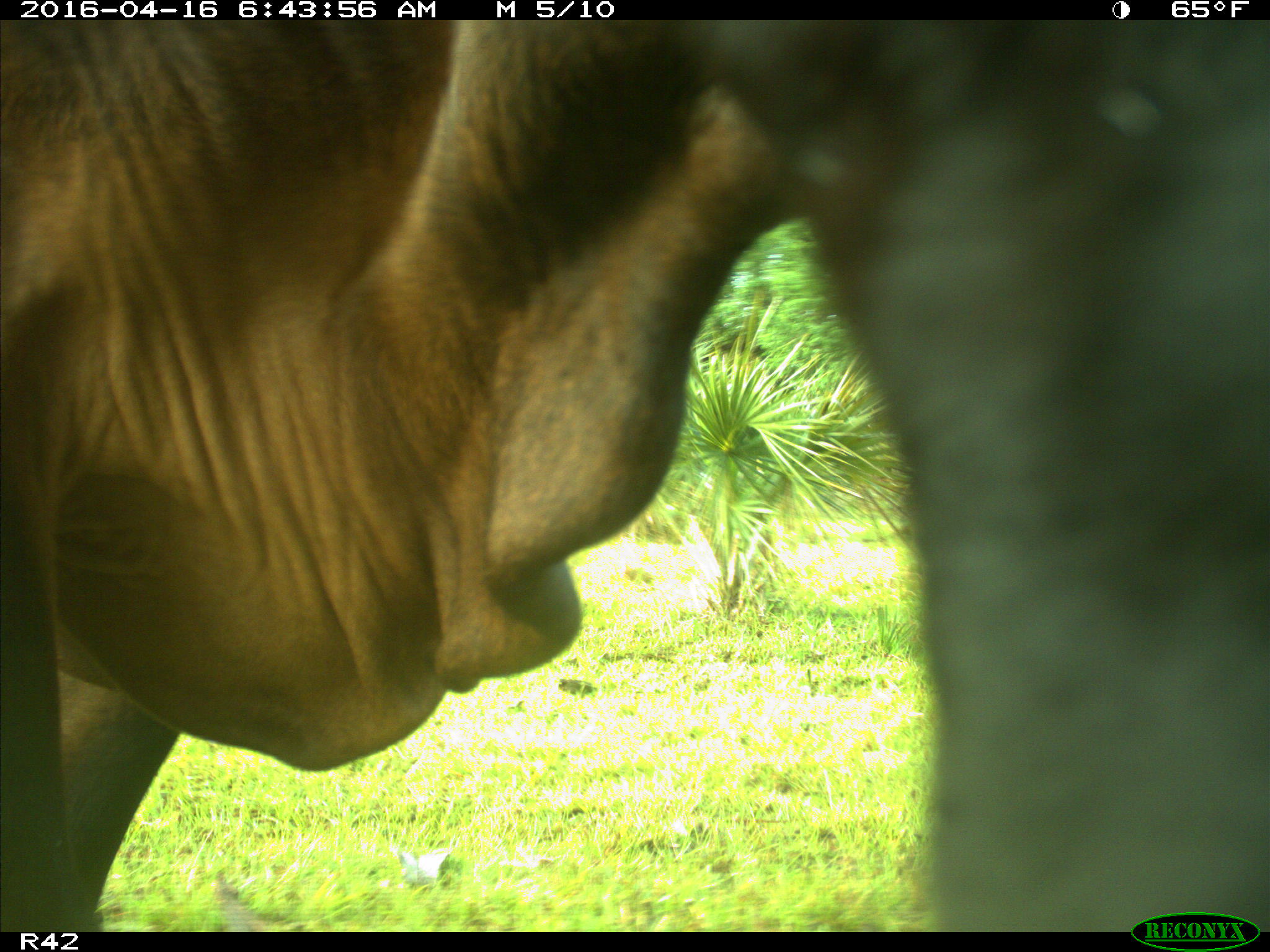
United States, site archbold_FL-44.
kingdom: Animalia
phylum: Chordata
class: Mammalia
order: Artiodactyla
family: Bovidae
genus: Bos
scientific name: Bos taurus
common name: domestic cow